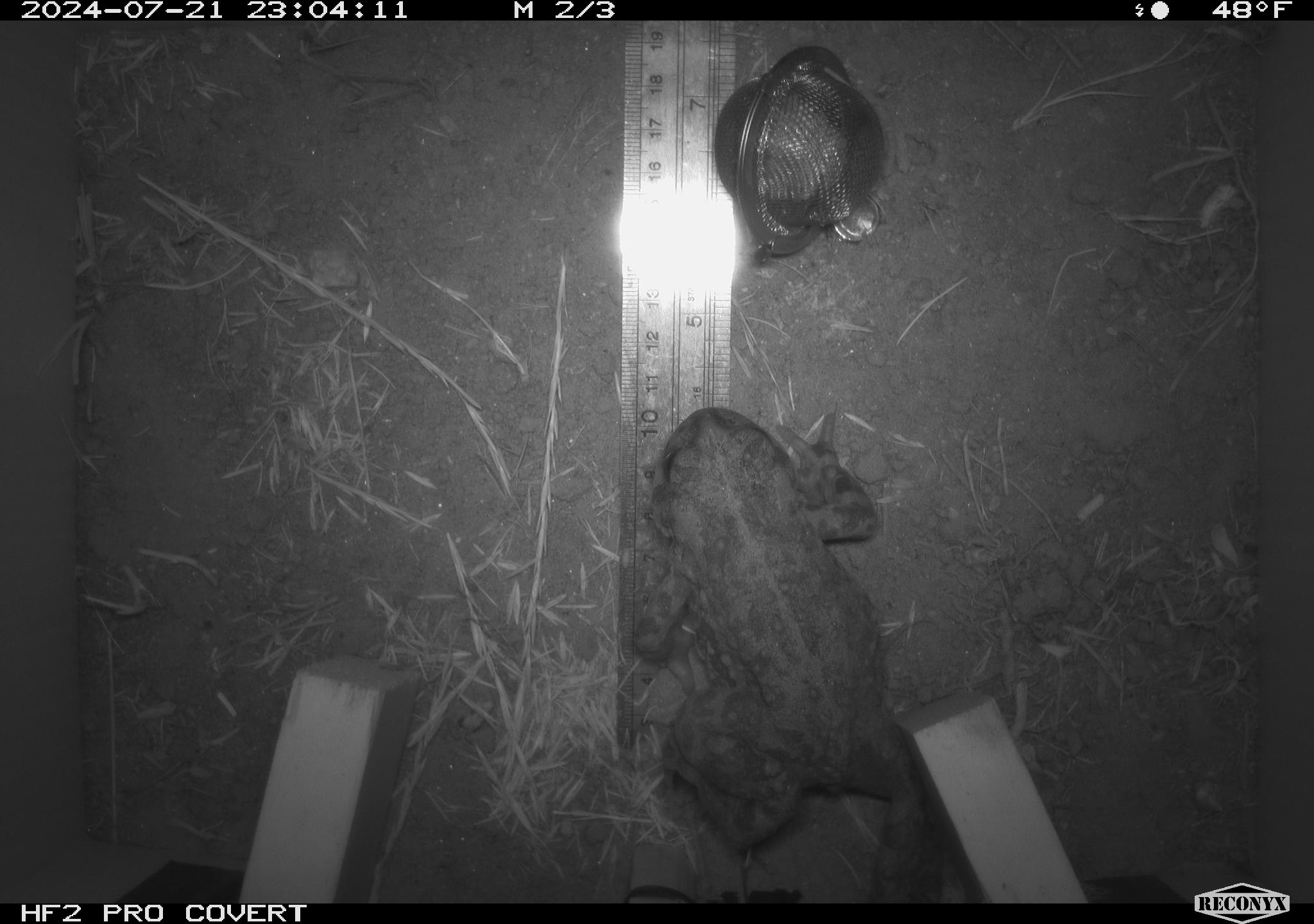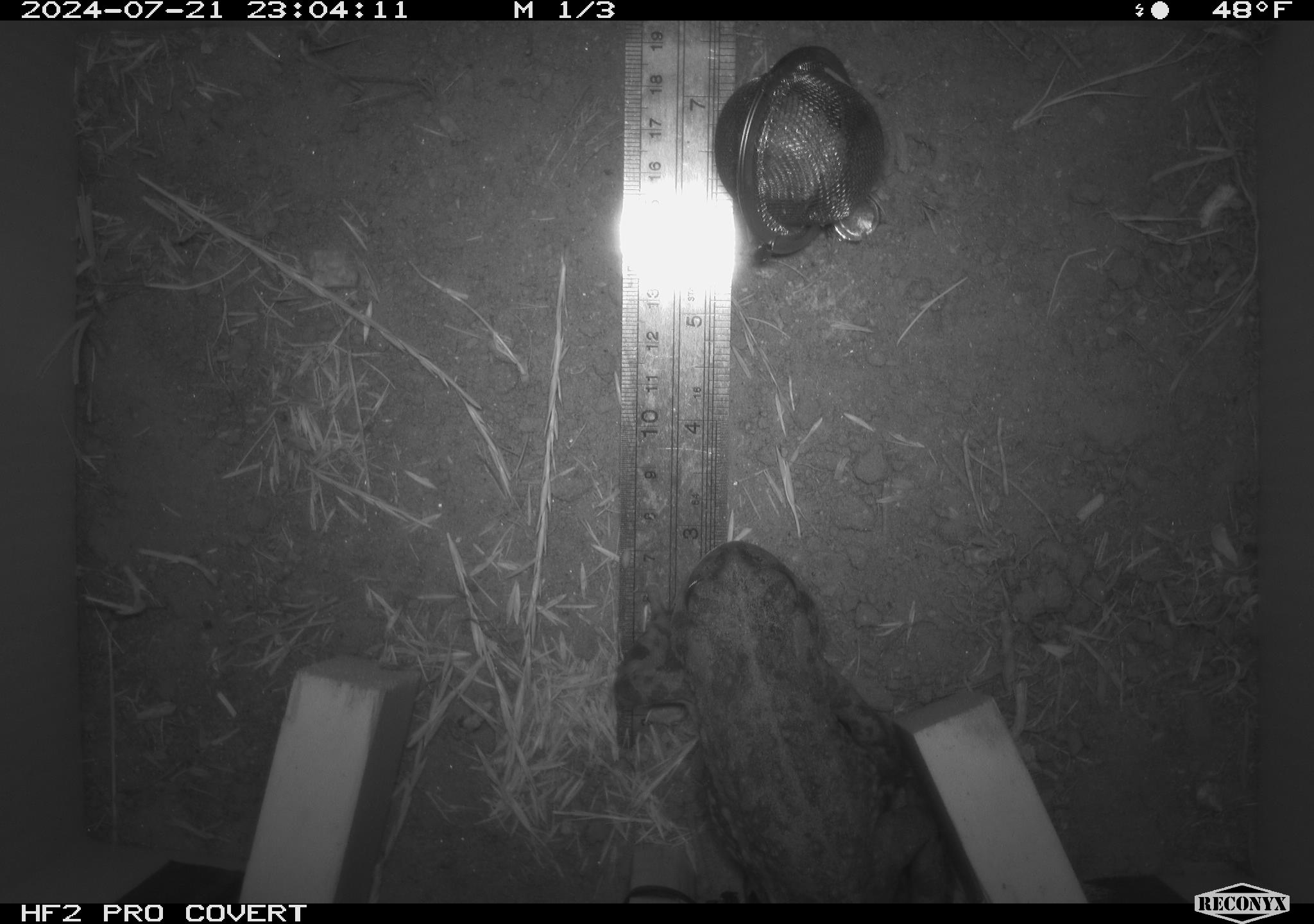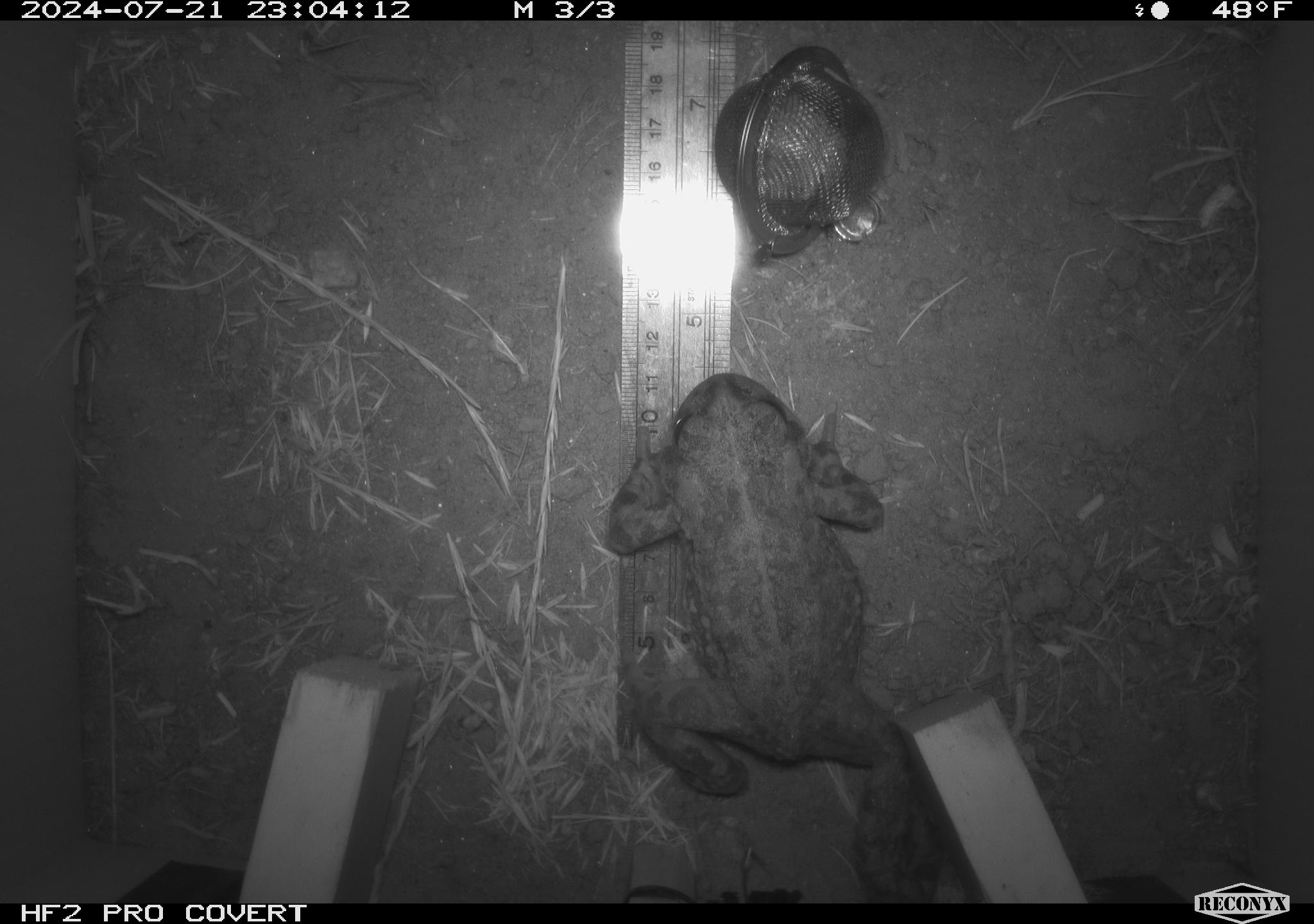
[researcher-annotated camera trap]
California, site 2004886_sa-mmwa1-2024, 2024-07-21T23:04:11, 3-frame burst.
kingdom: Animalia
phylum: Chordata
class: Amphibia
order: Anura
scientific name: Anura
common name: frogs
Frogs (Anura).